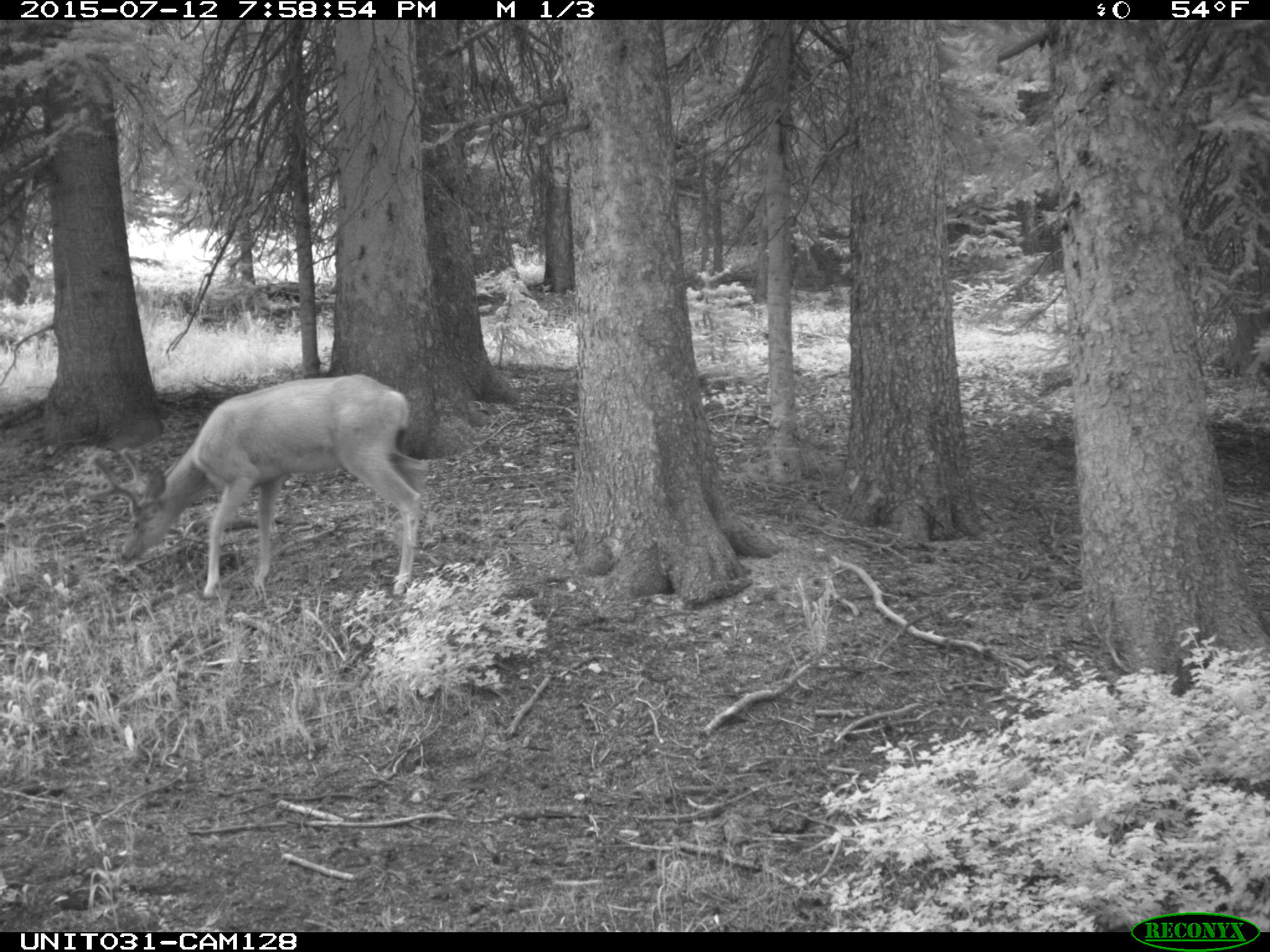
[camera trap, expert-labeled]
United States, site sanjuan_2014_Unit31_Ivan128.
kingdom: Animalia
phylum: Chordata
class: Mammalia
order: Artiodactyla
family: Cervidae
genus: Odocoileus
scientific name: Odocoileus hemionus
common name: mule deer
Odocoileus hemionus (mule deer).